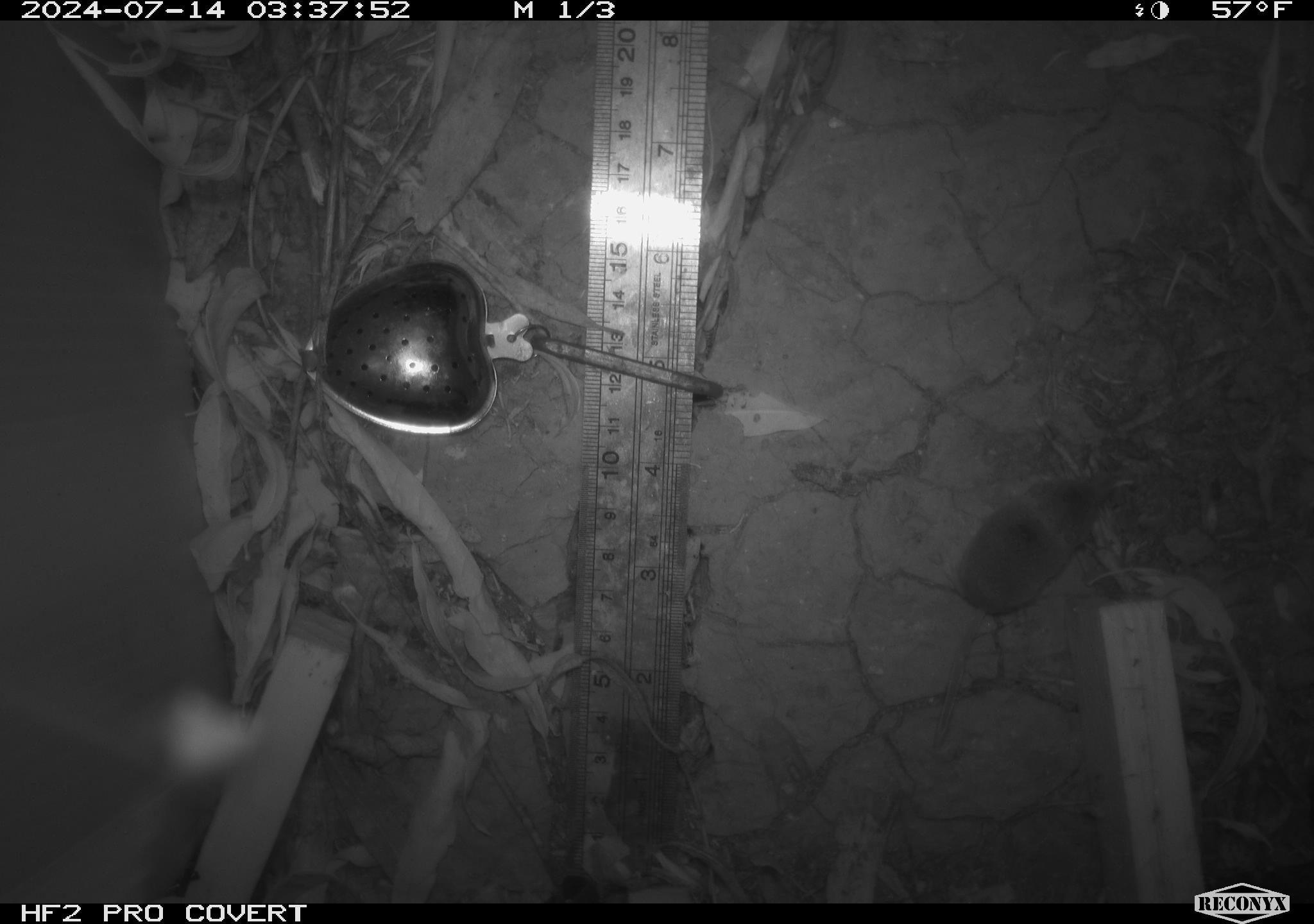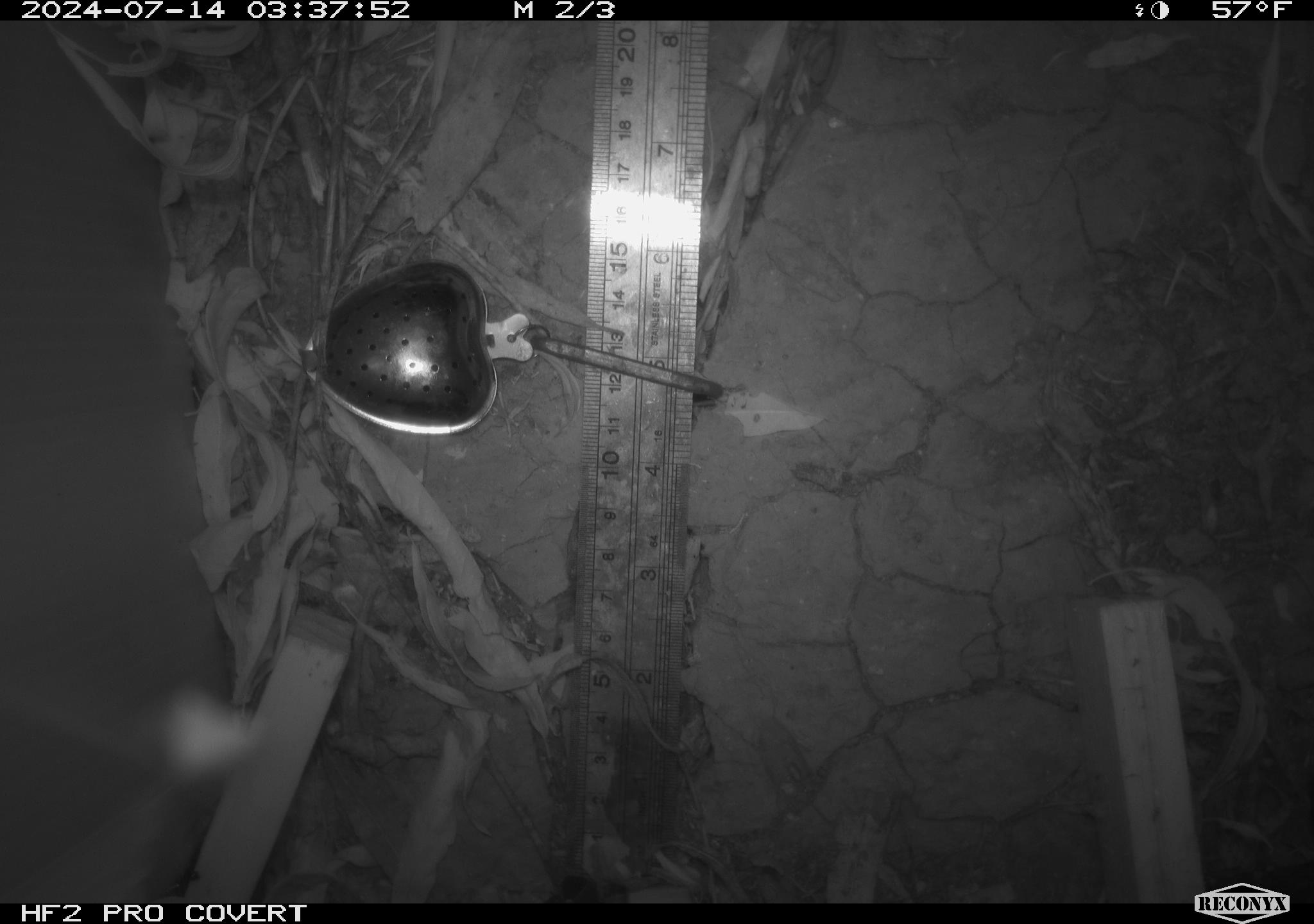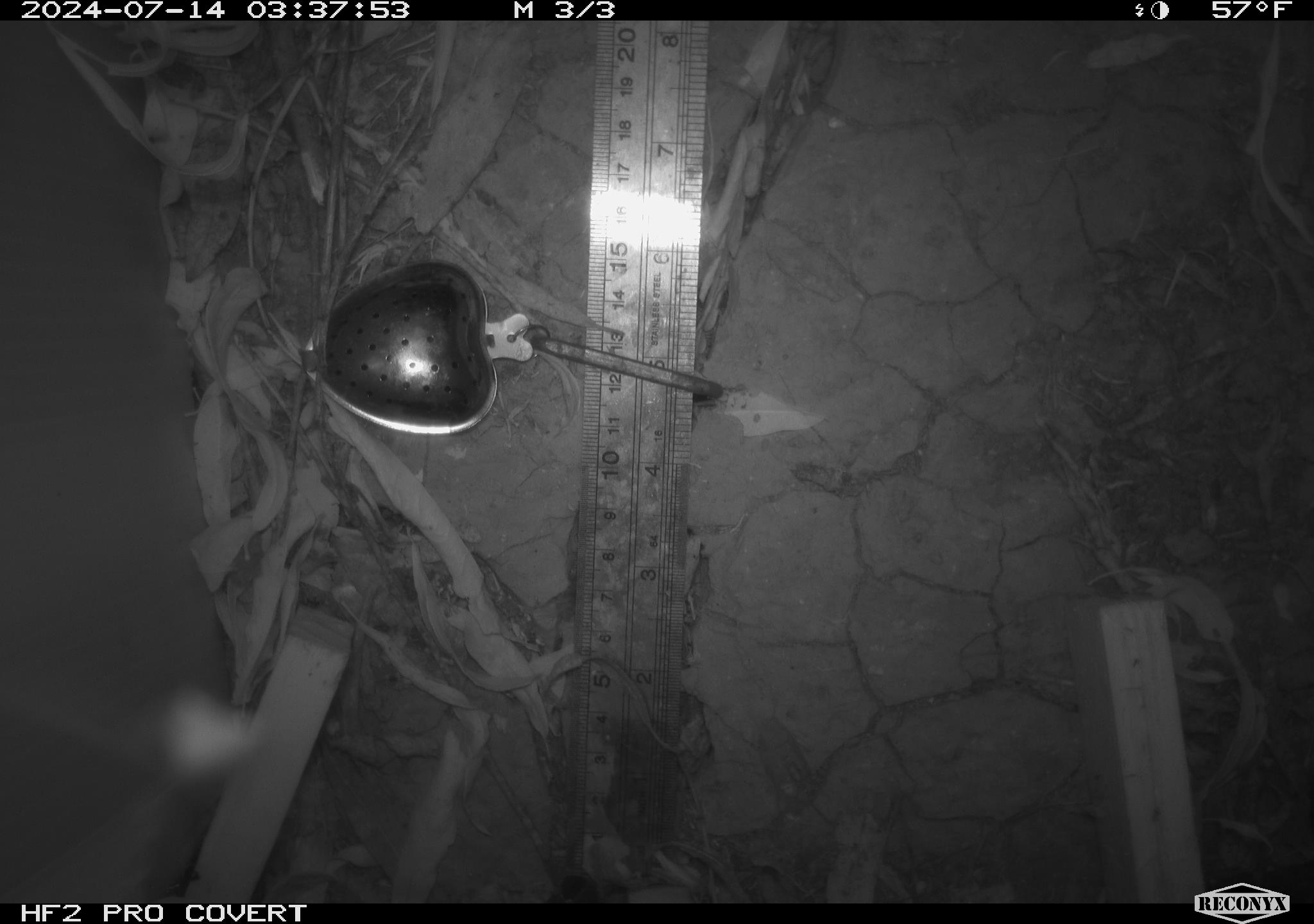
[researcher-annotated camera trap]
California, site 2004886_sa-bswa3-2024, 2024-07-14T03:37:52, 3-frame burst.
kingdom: Animalia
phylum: Chordata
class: Mammalia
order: Eulipotyphla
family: Soricidae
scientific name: Soricidae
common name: shrews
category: soricidae family